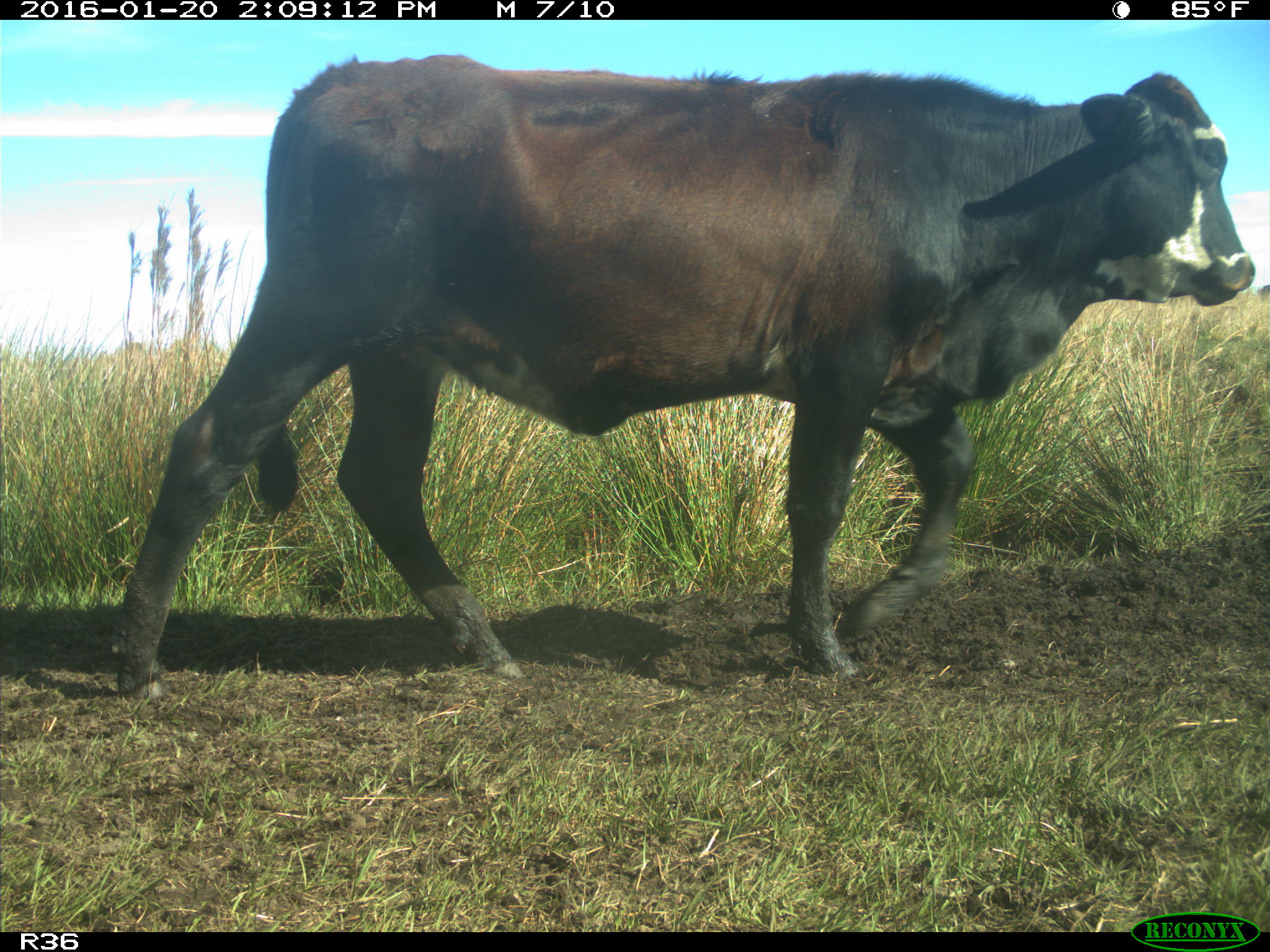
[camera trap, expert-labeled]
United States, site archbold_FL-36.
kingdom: Animalia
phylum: Chordata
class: Mammalia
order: Artiodactyla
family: Bovidae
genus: Bos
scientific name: Bos taurus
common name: domestic cow